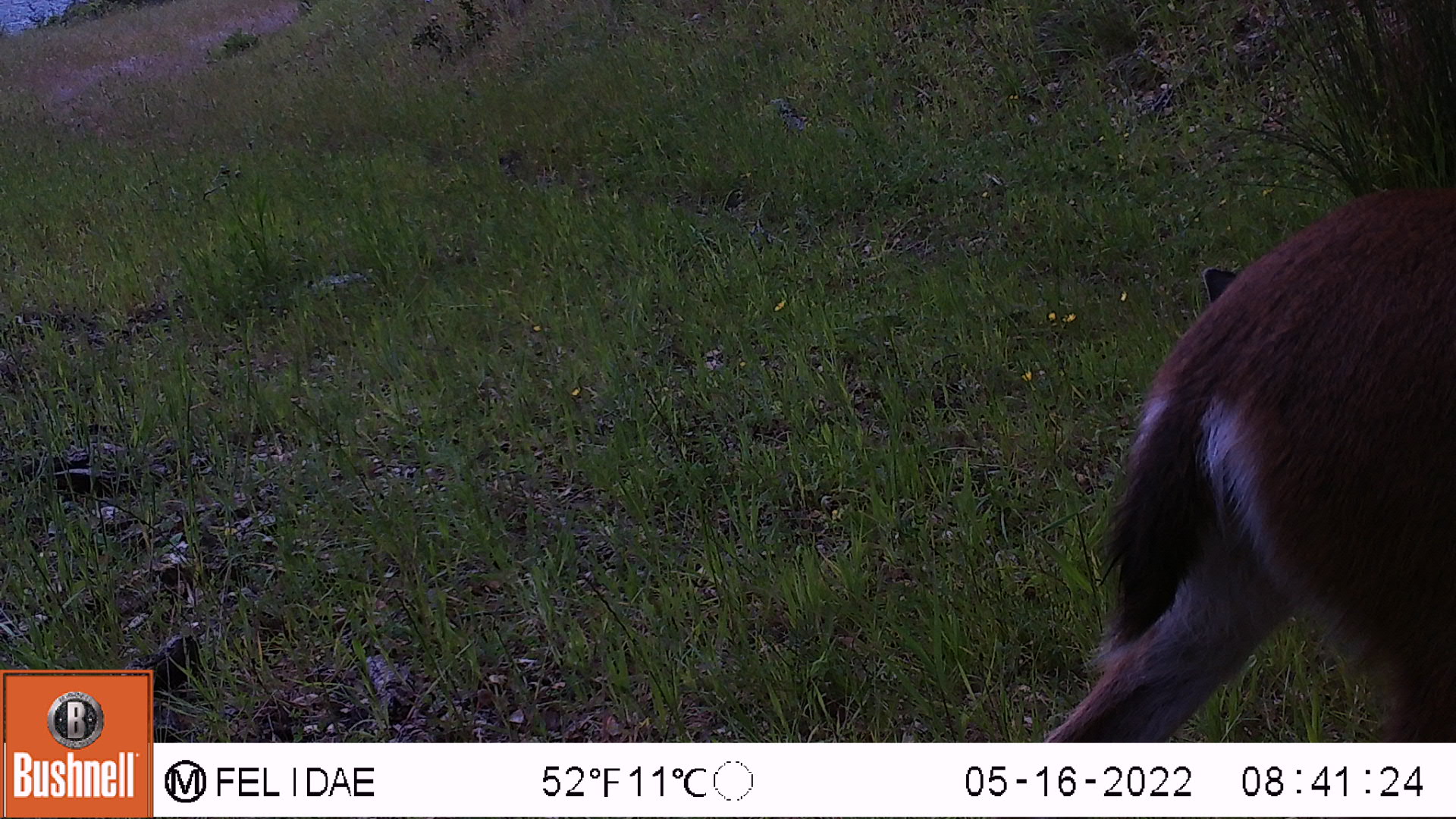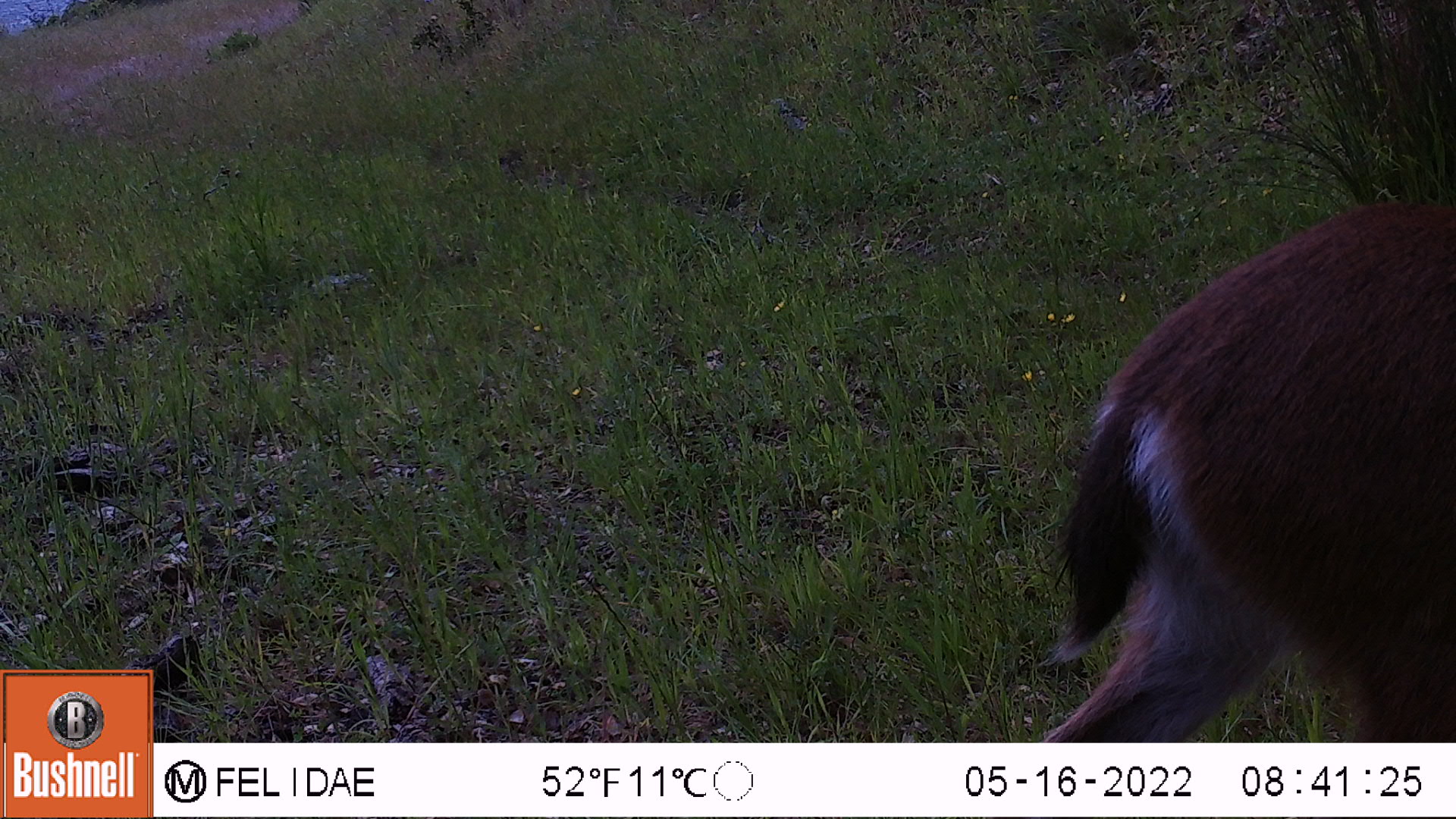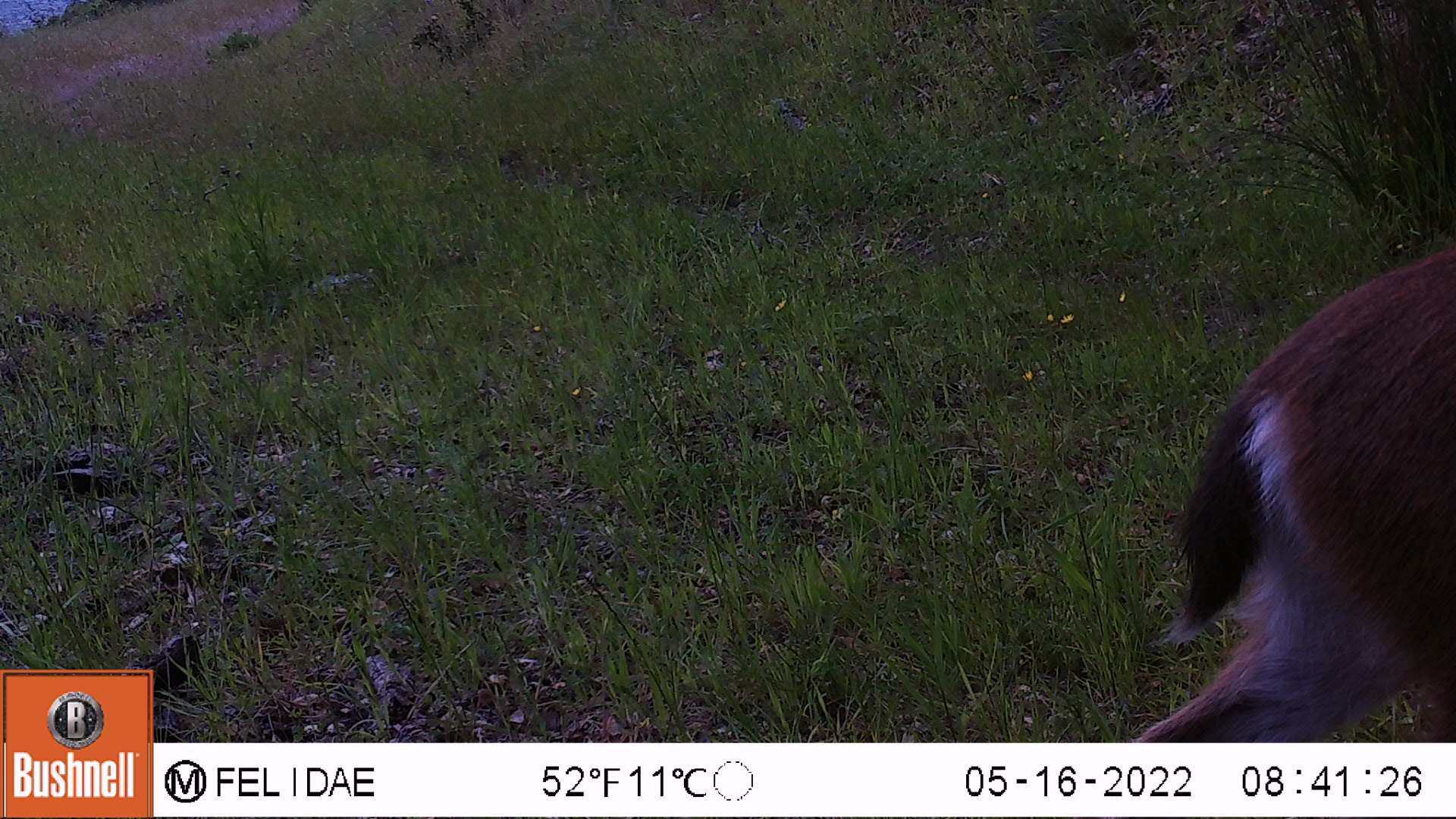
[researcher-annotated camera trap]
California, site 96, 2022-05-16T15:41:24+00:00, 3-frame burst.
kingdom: Animalia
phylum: Chordata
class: Mammalia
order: Artiodactyla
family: Cervidae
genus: Odocoileus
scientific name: Odocoileus hemionus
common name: mule deer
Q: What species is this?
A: Mule deer (Odocoileus hemionus).